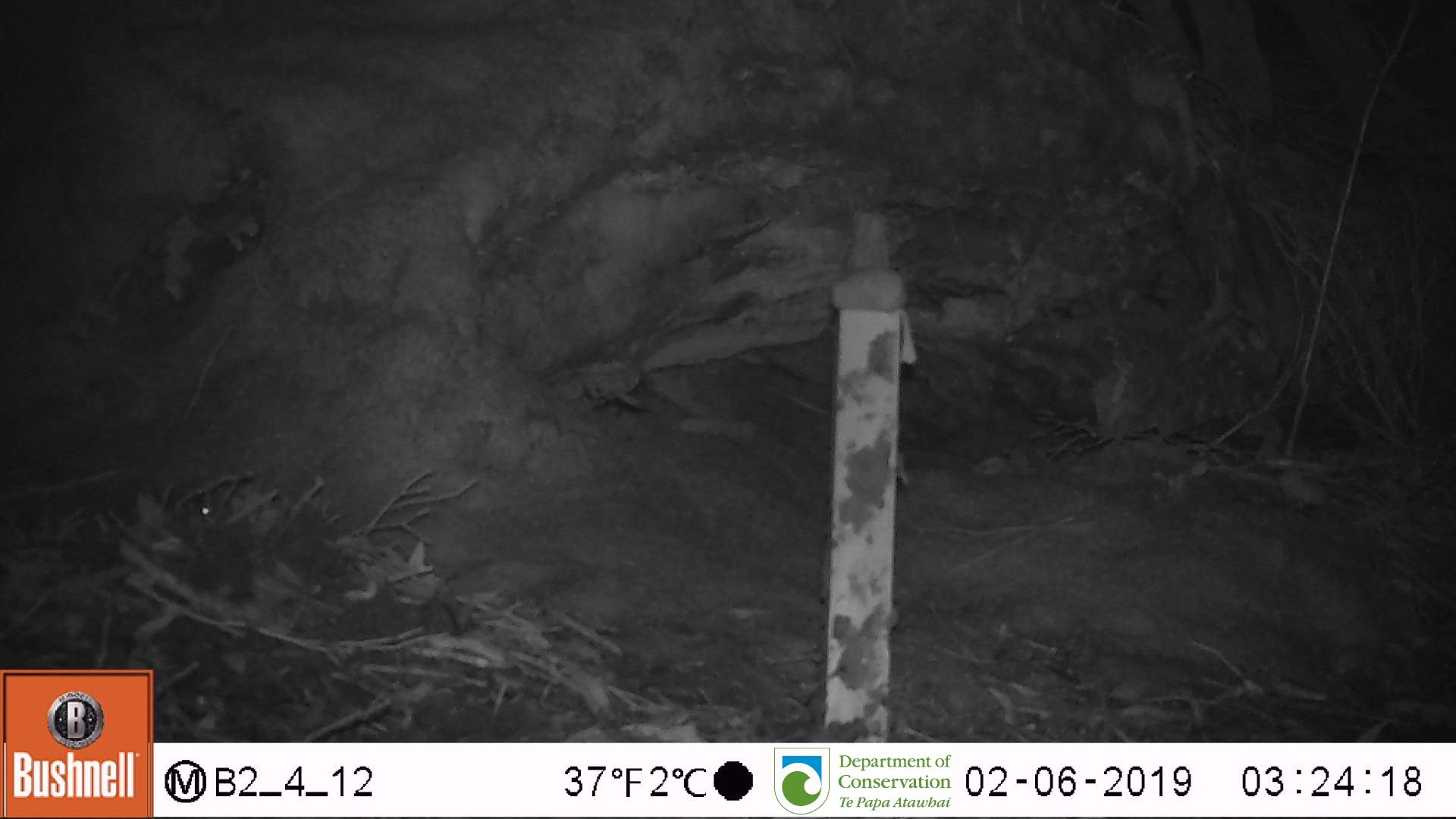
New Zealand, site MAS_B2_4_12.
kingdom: Animalia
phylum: Chordata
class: Mammalia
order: Rodentia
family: Muridae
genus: Mus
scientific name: Mus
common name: mouse